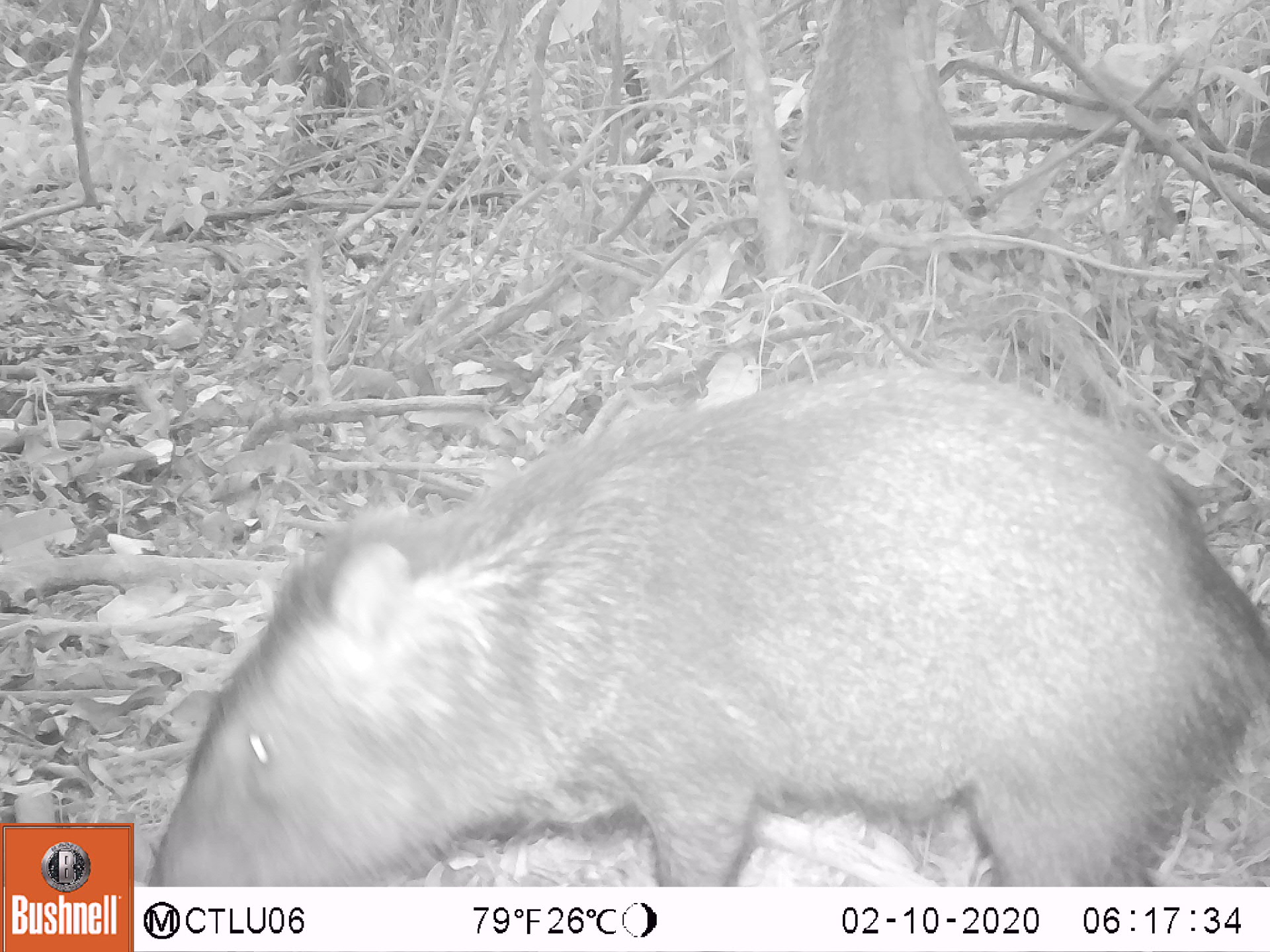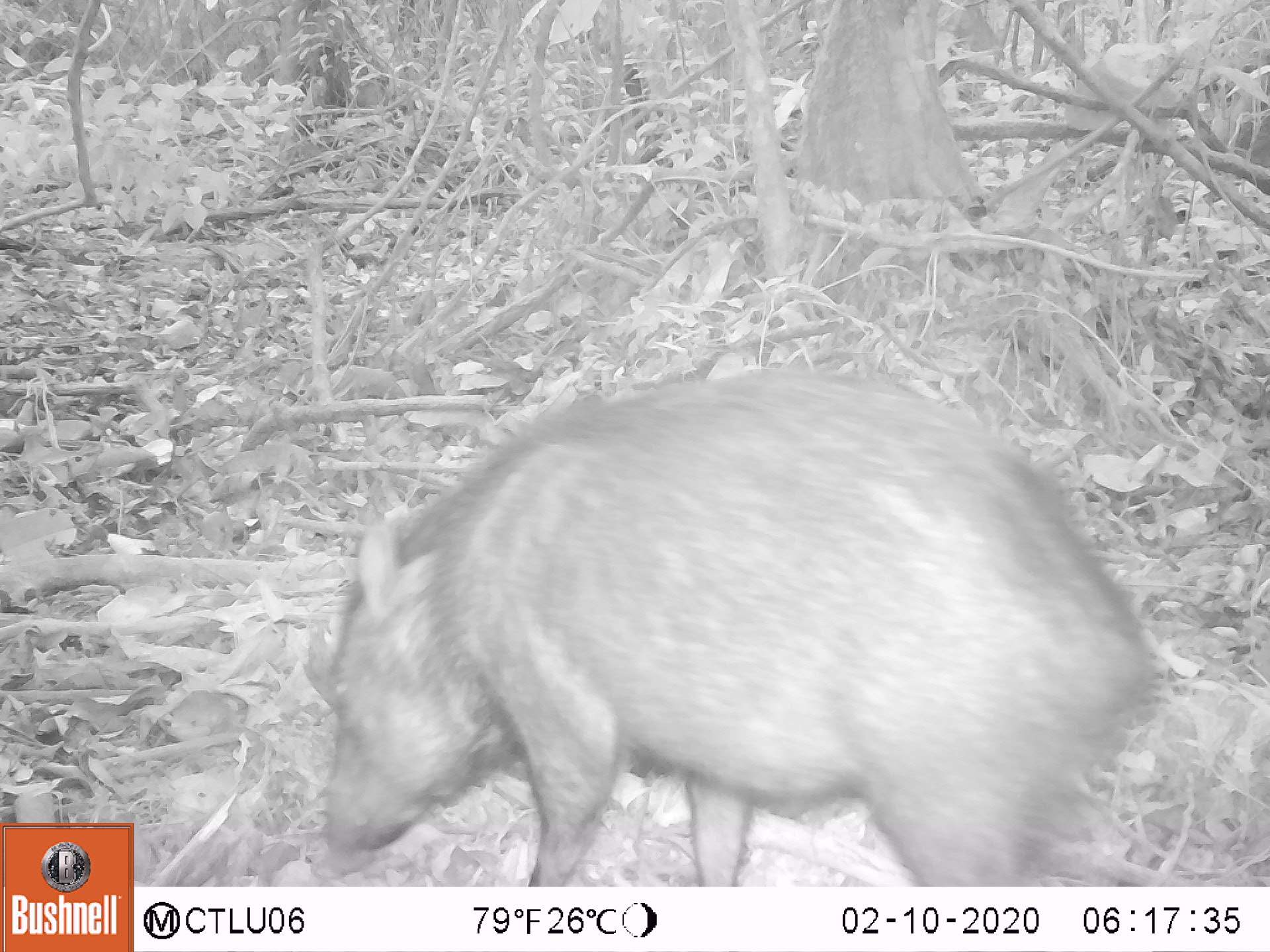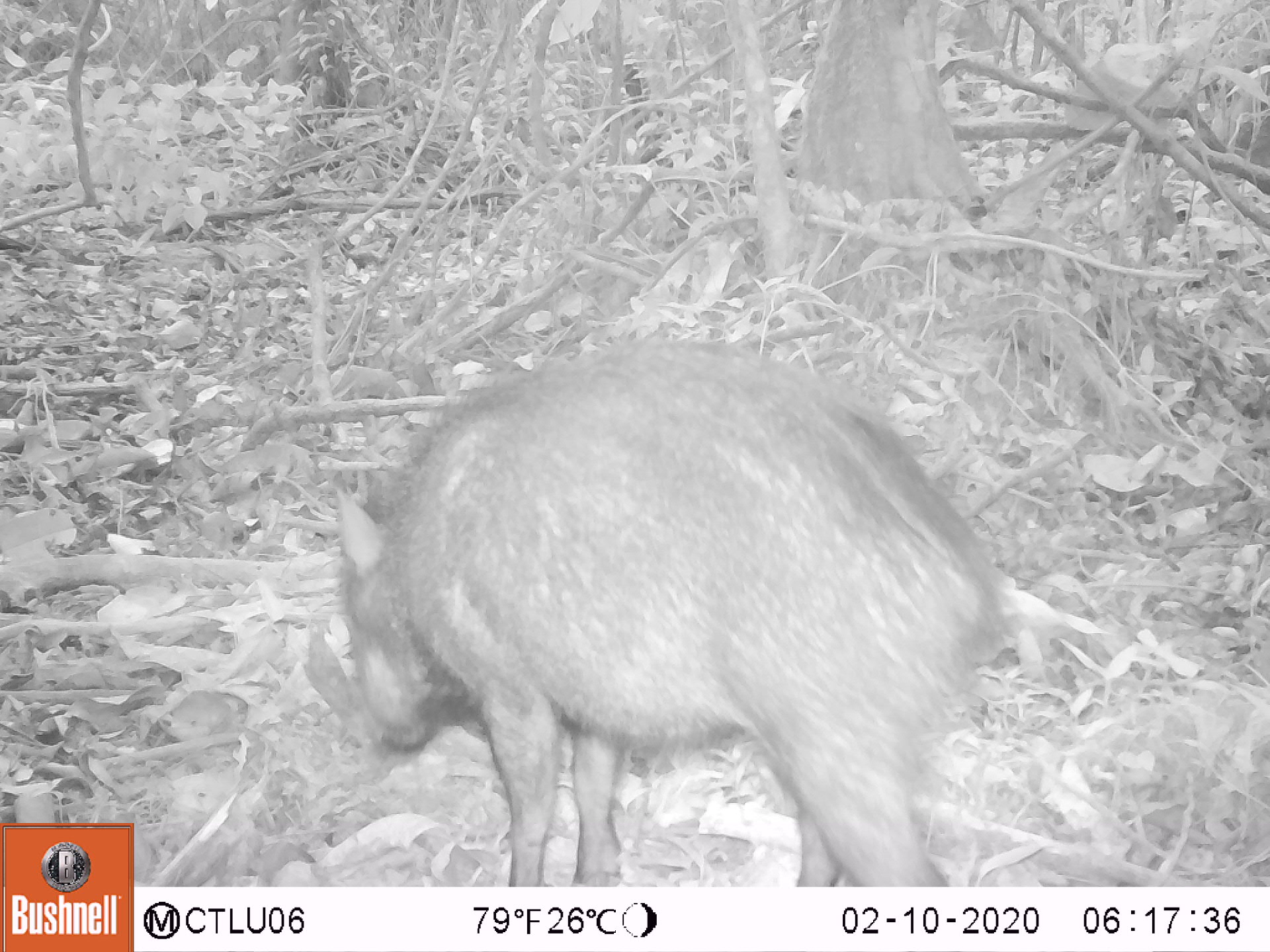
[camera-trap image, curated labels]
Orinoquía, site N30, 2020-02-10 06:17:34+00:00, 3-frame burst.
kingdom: Animalia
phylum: Chordata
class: Mammalia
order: Artiodactyla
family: Tayassuidae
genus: Pecari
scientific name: Pecari tajacu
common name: collared peccary